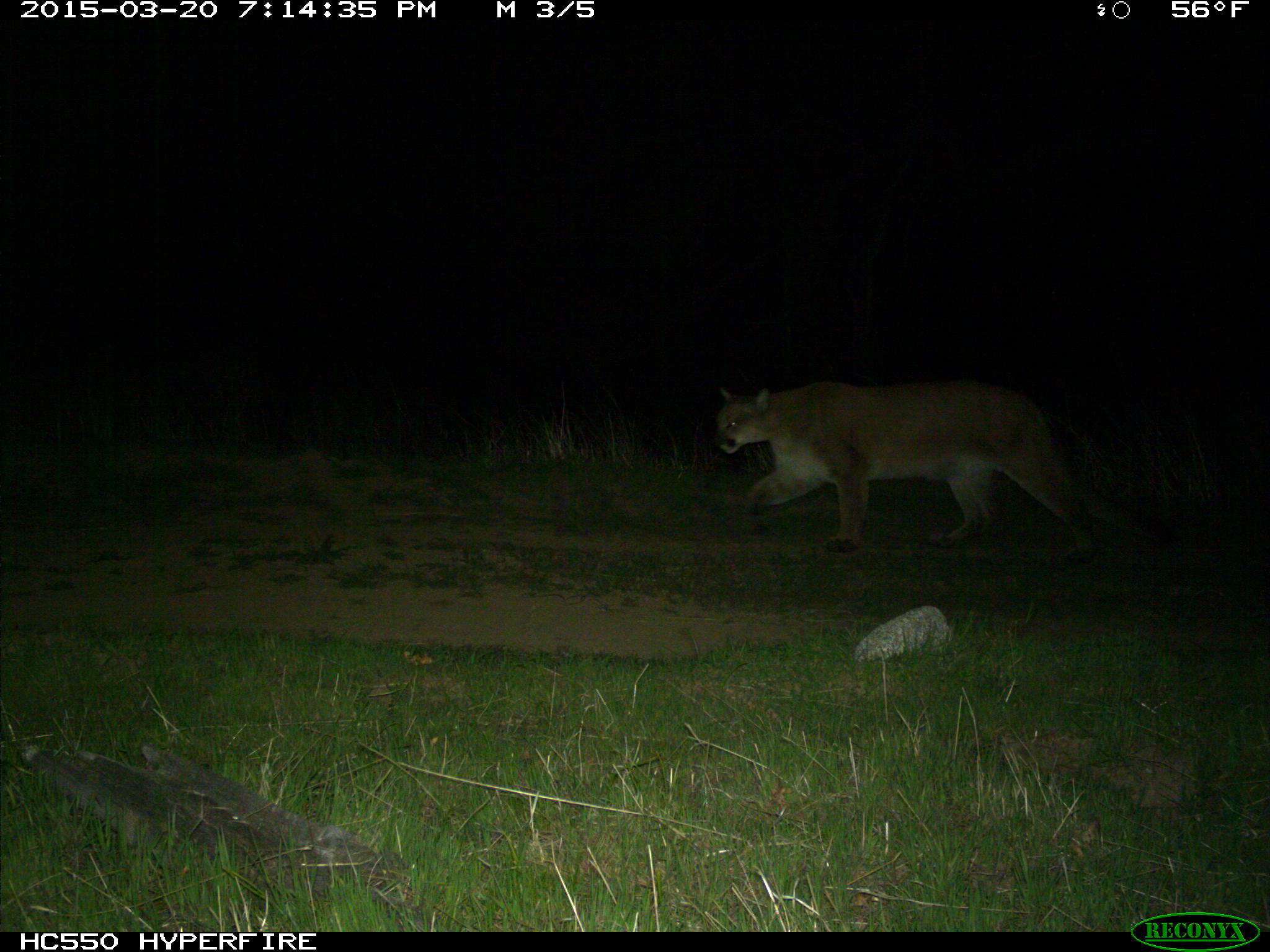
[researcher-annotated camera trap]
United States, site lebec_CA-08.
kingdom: Animalia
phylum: Chordata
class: Mammalia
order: Carnivora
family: Felidae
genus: Puma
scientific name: Puma concolor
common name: mountain lion